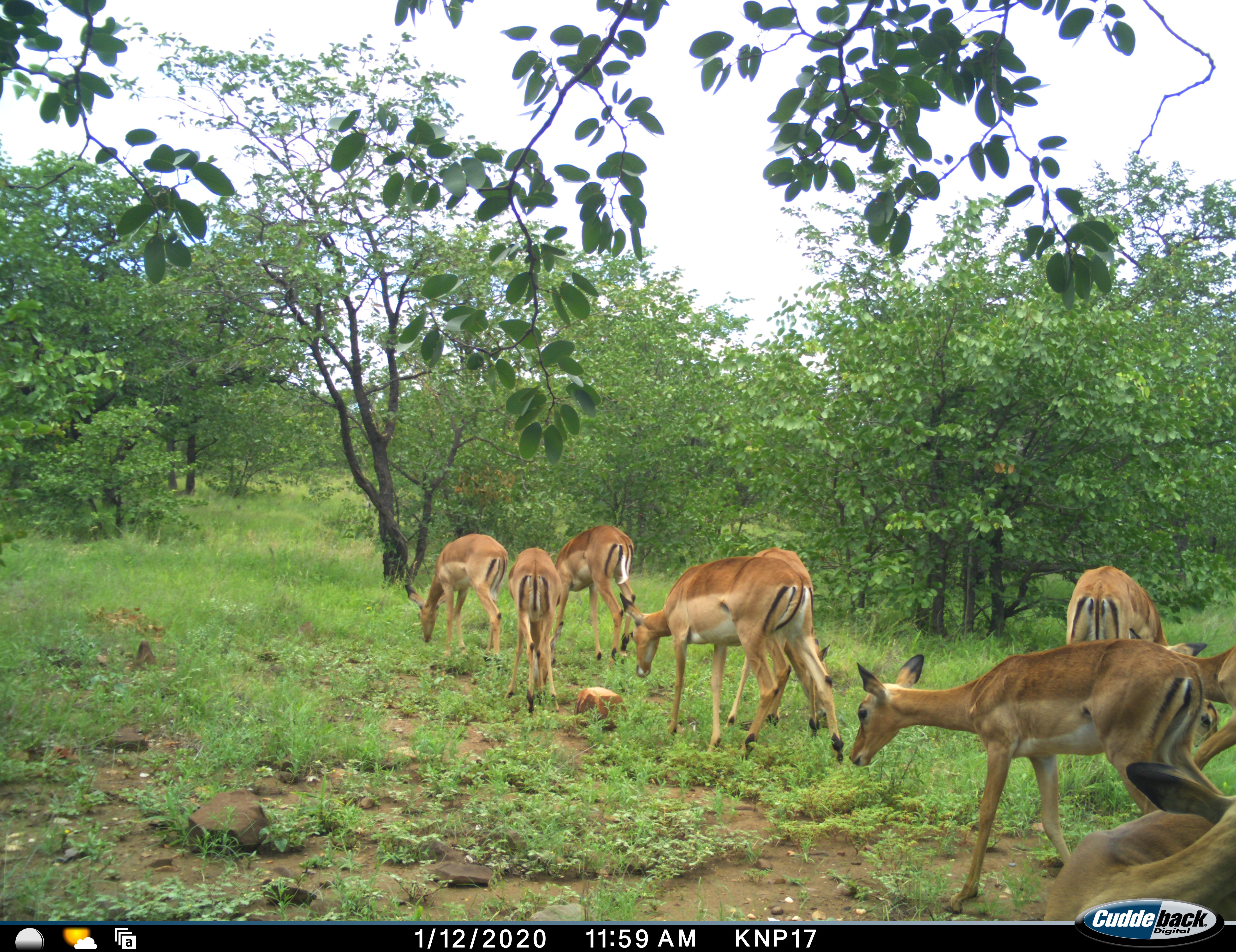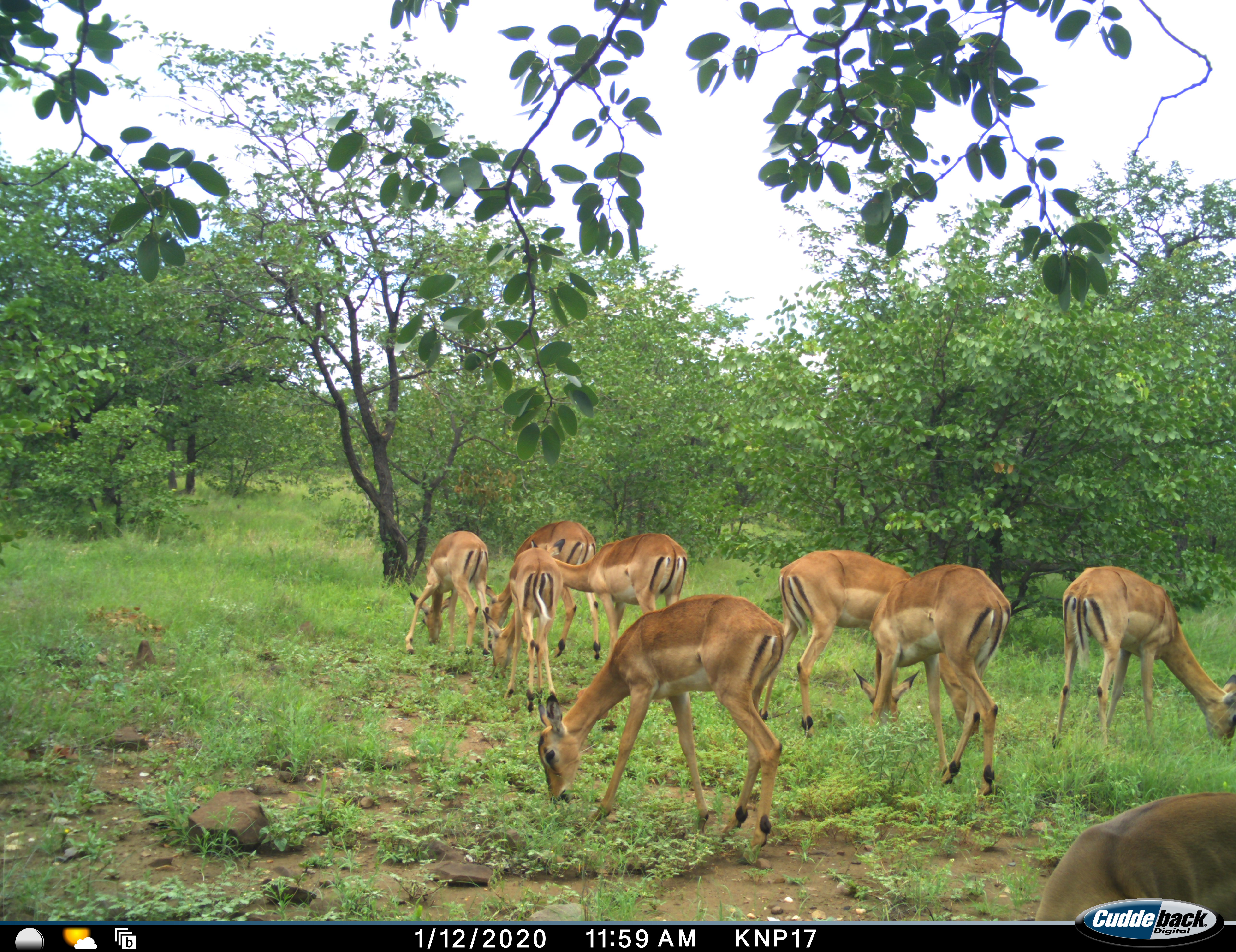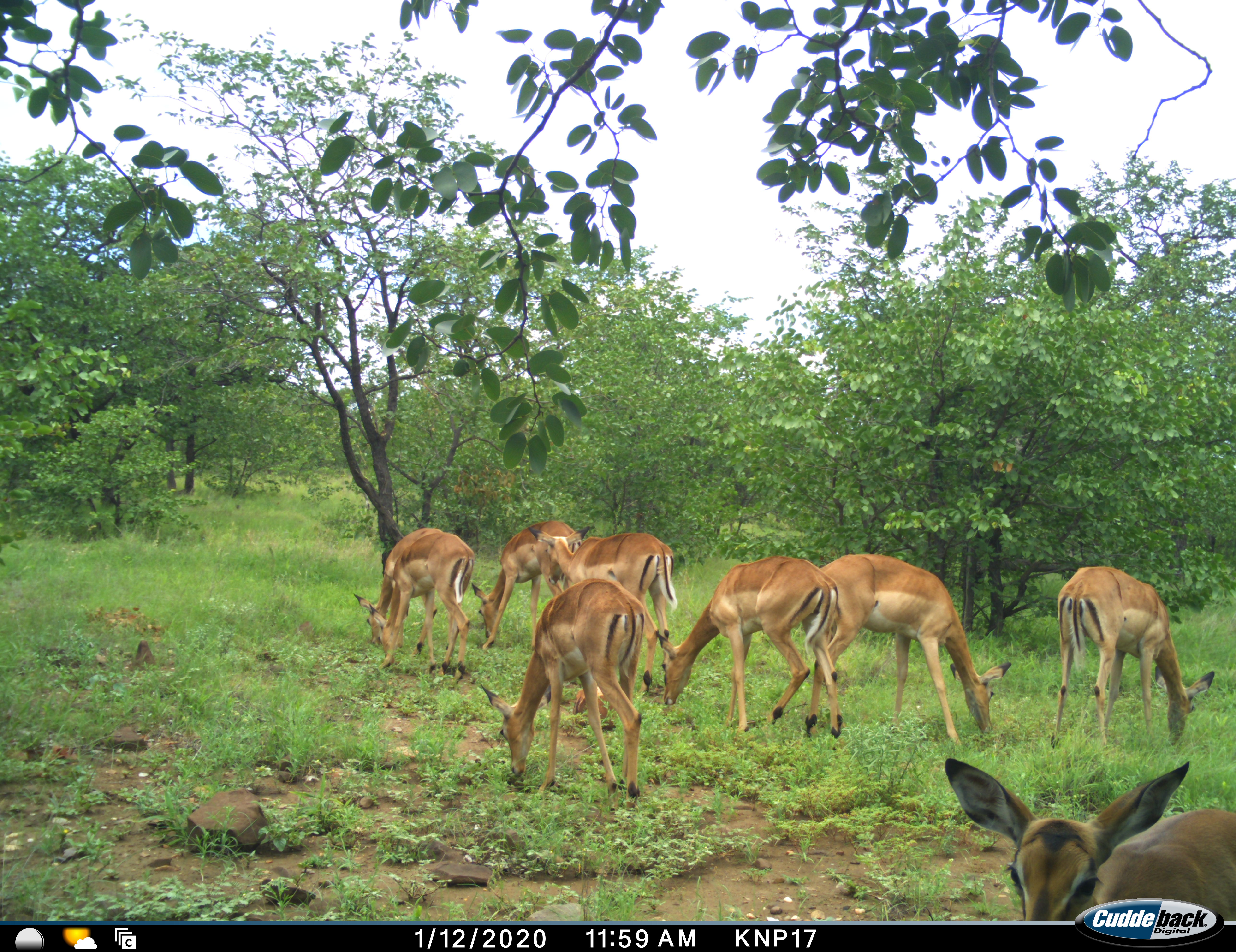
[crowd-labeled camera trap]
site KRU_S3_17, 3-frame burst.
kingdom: Animalia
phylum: Chordata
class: Mammalia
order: Artiodactyla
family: Bovidae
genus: Aepyceros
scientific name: Aepyceros melampus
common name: impala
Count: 9.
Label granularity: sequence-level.